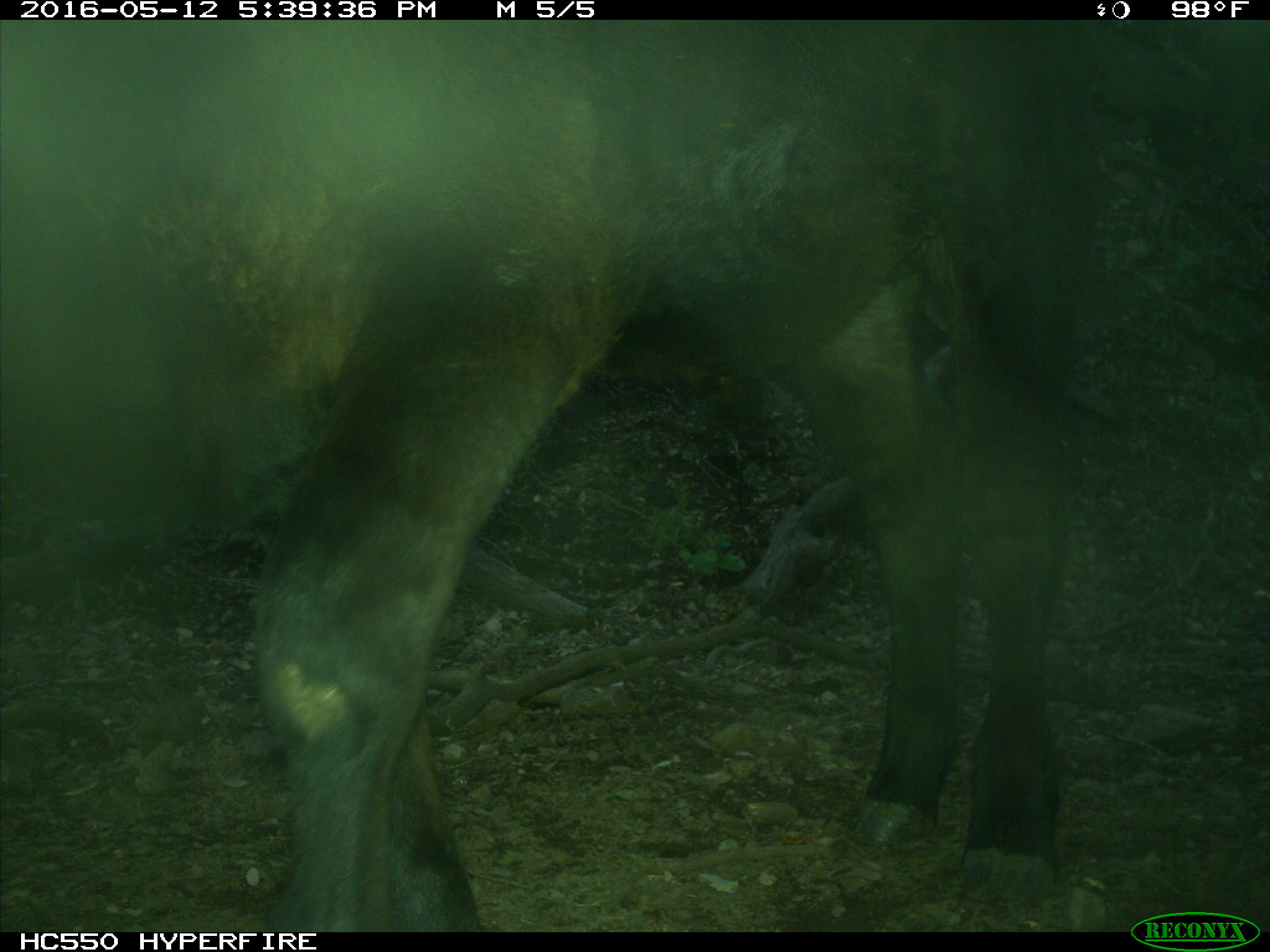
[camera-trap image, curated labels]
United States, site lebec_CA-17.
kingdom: Animalia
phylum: Chordata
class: Mammalia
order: Artiodactyla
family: Bovidae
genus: Bos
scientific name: Bos taurus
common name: domestic cow